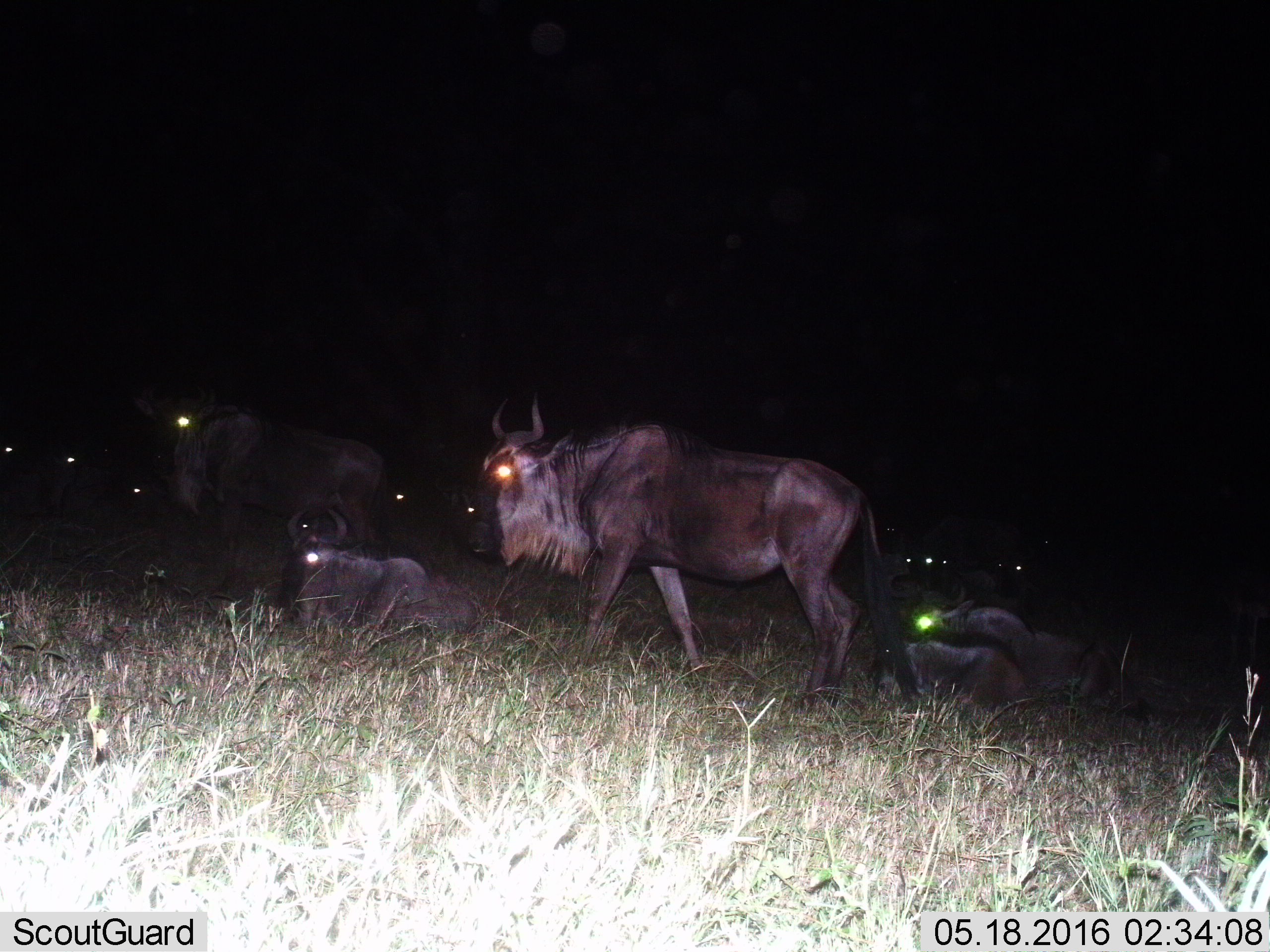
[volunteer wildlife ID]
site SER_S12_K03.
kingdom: Animalia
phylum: Chordata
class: Mammalia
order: Artiodactyla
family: Bovidae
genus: Connochaetes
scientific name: Connochaetes taurinus taurinus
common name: blue wildebeest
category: wildebeestblue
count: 11-50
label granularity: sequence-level